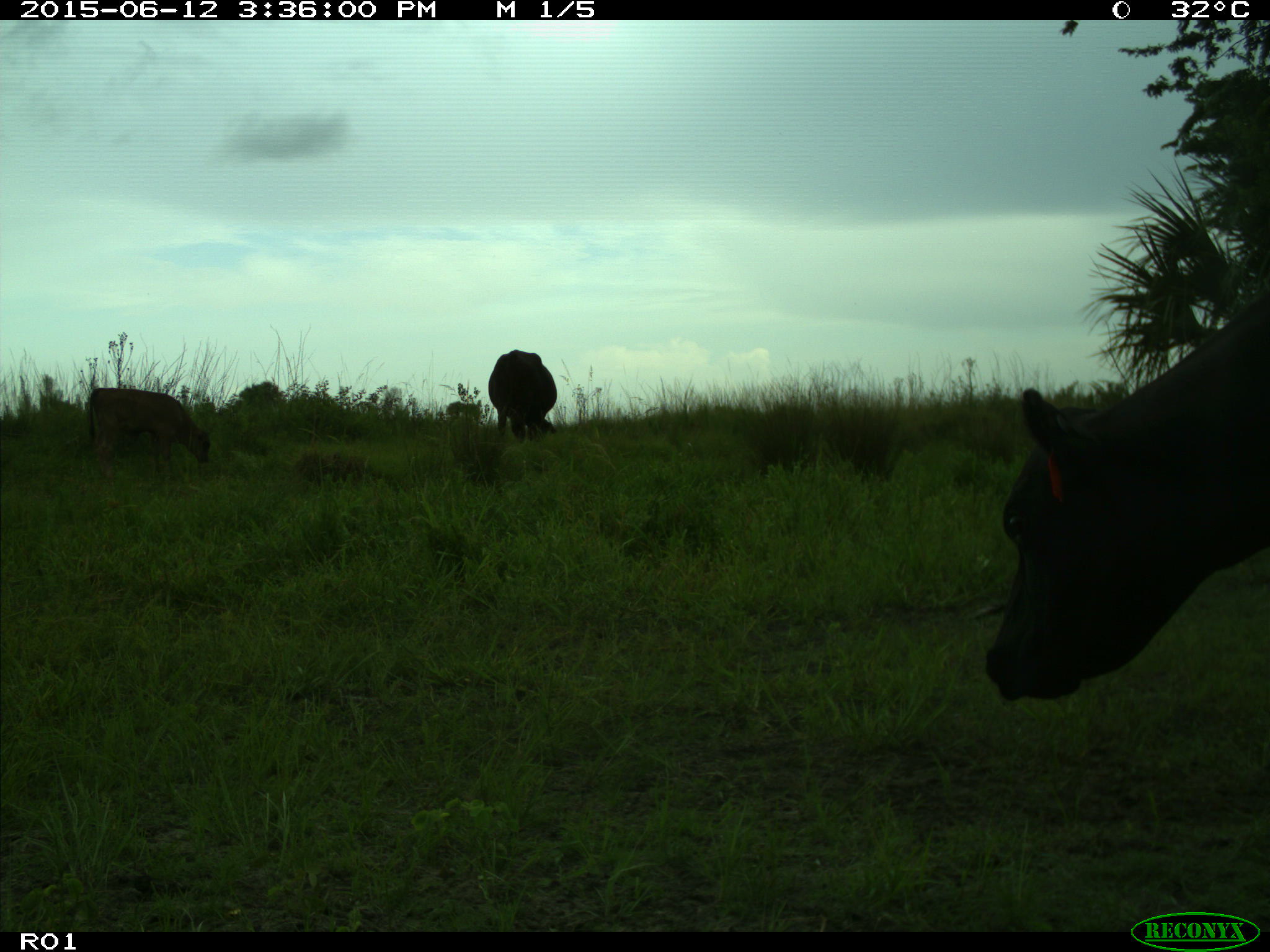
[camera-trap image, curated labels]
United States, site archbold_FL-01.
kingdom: Animalia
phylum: Chordata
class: Mammalia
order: Artiodactyla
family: Bovidae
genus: Bos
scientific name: Bos taurus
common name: domestic cow